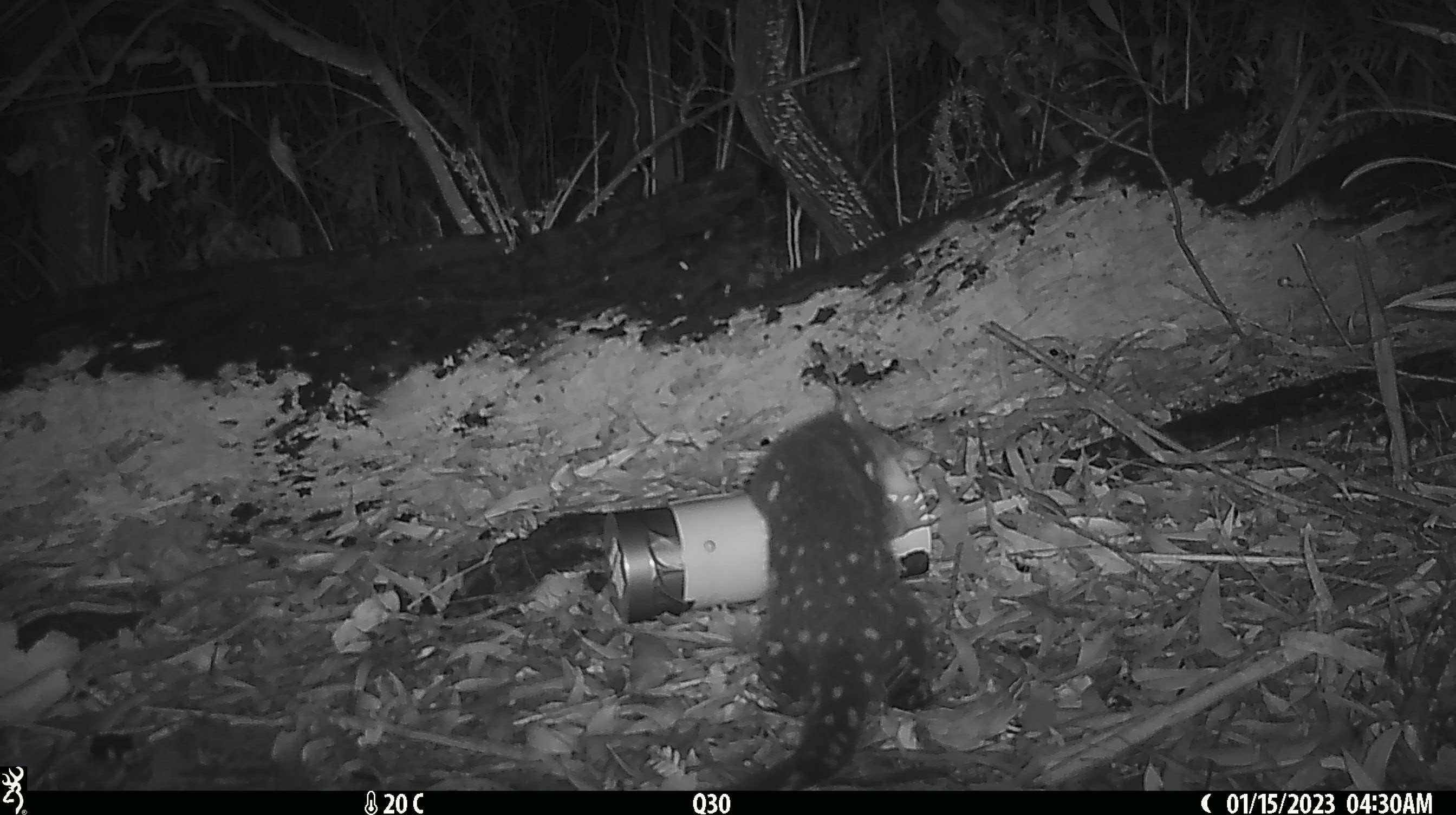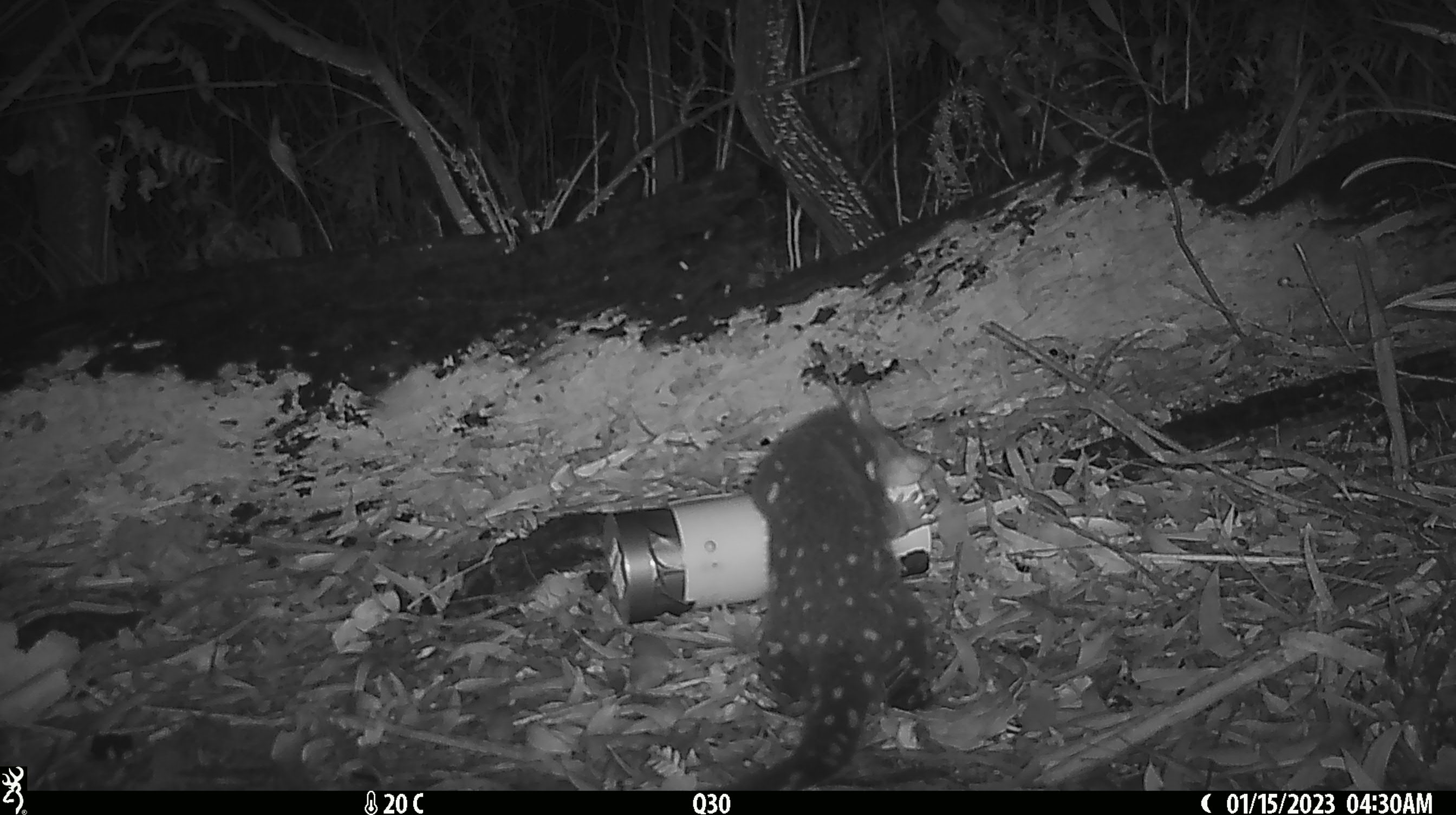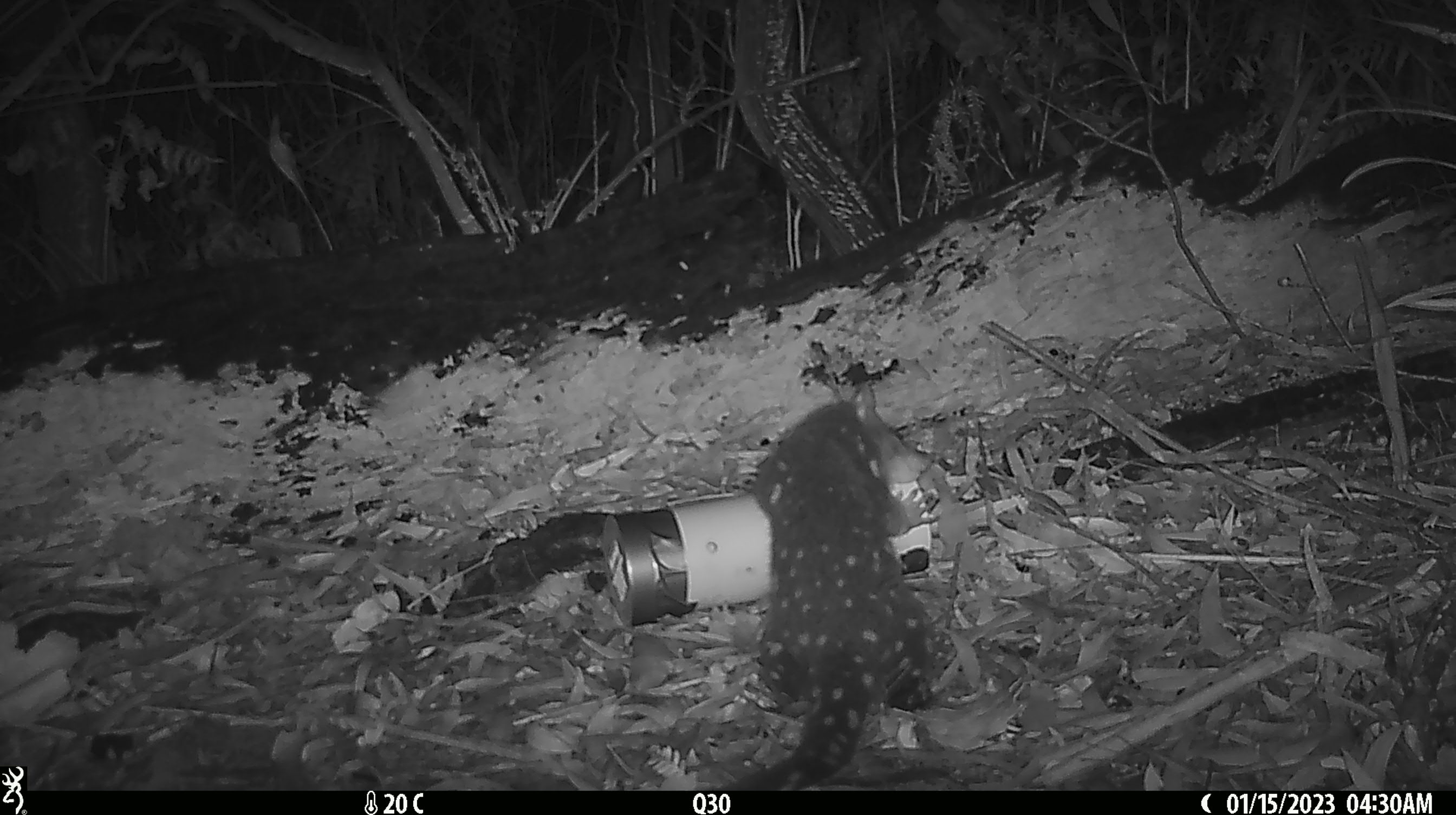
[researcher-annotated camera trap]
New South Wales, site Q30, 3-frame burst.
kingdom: Animalia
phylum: Chordata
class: Mammalia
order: Dasyuromorphia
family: Dasyuridae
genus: Dasyurus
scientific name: Dasyurus maculatus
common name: spotted-tailed quoll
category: quoll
Quoll (spotted-tailed quoll) (Dasyurus maculatus).